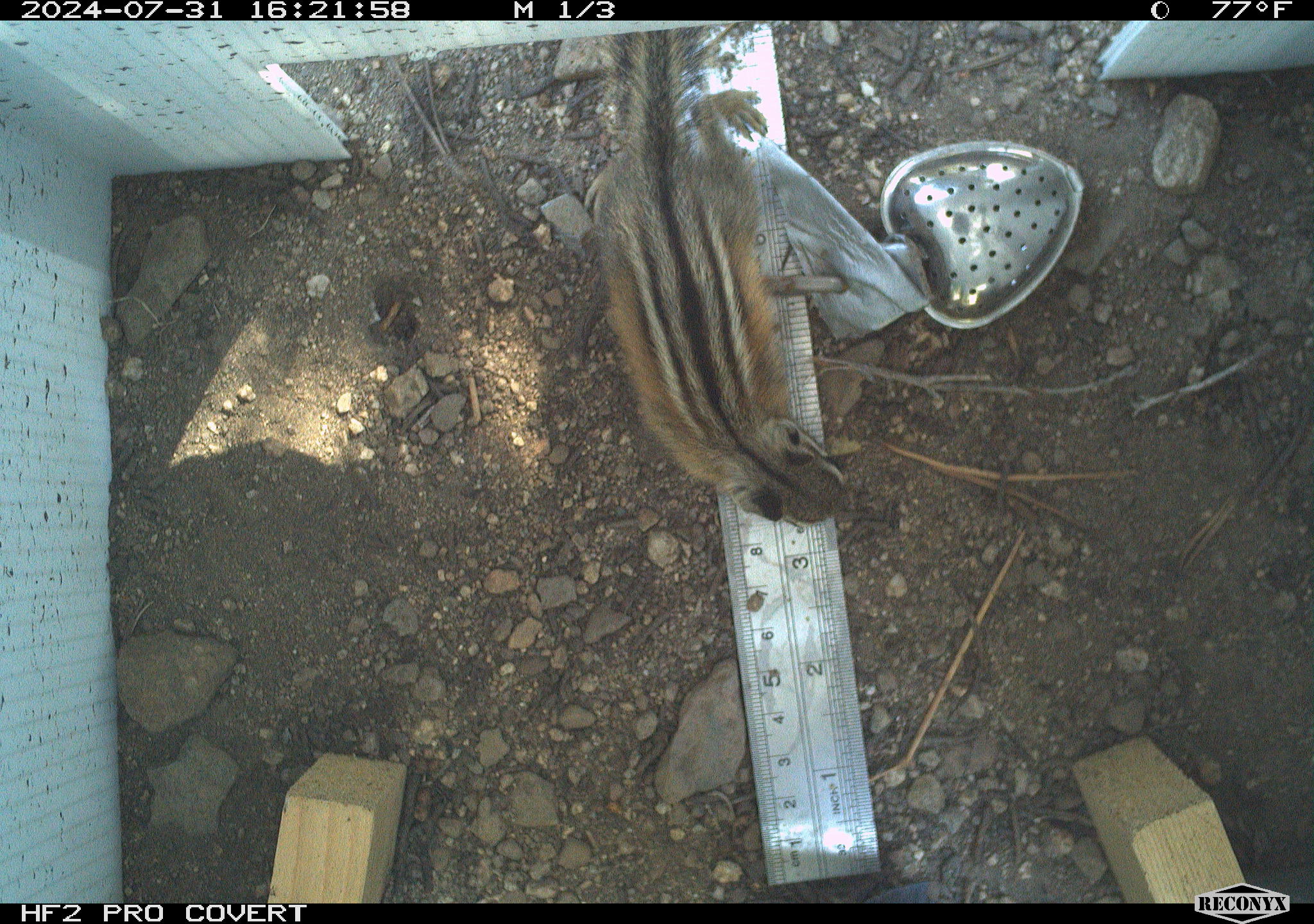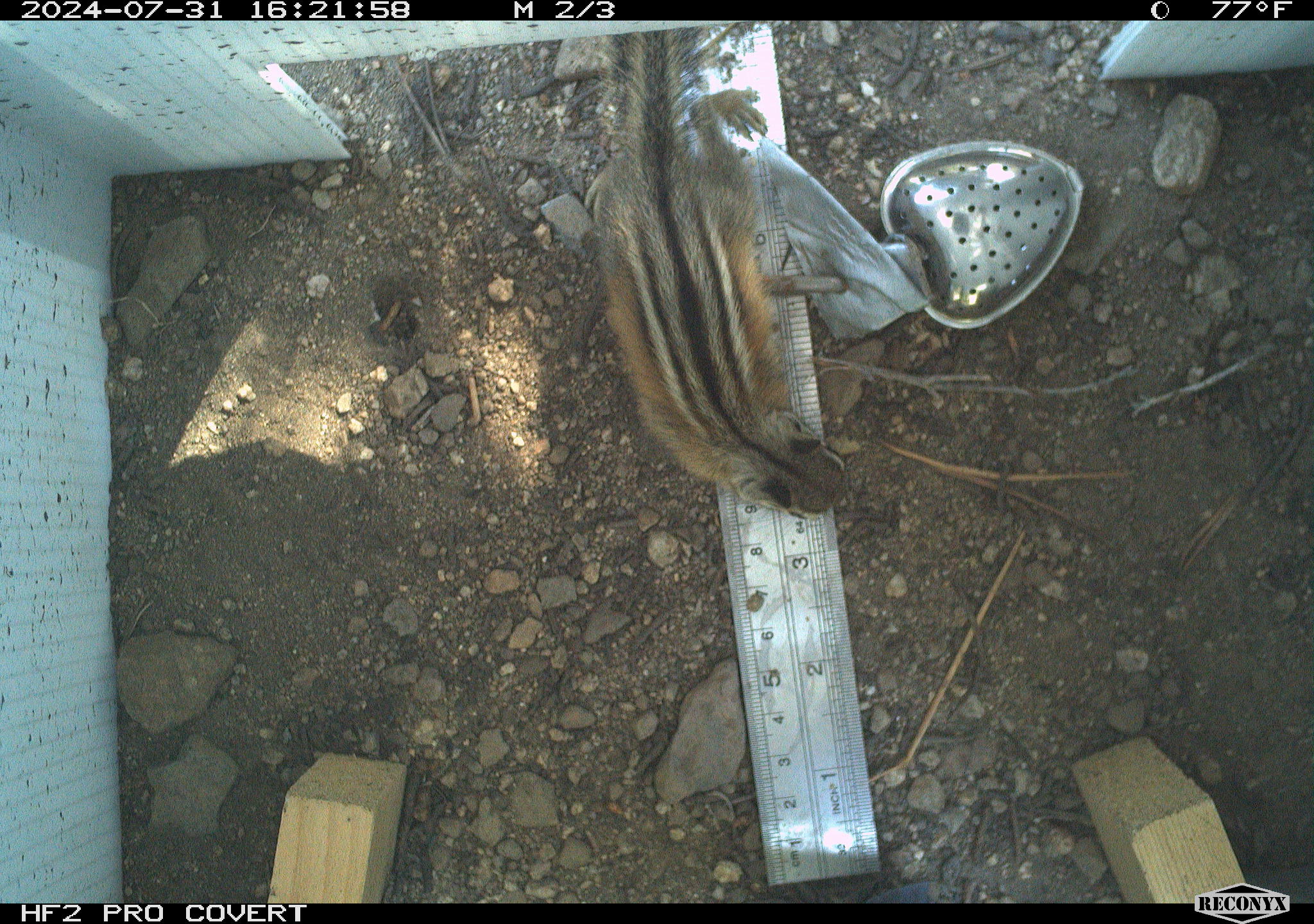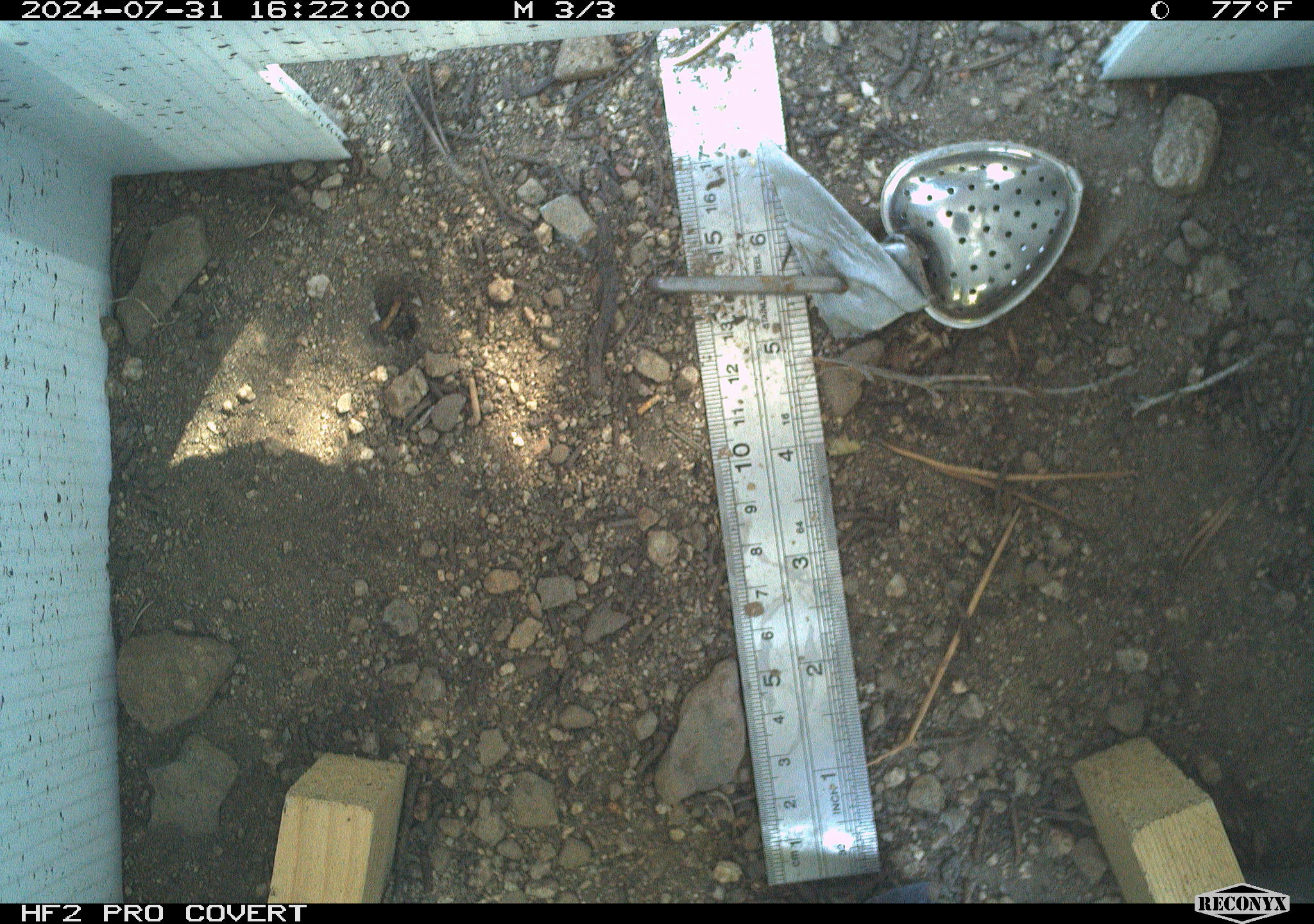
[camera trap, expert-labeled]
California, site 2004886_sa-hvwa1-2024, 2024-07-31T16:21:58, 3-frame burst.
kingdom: Animalia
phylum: Chordata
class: Mammalia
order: Rodentia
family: Sciuridae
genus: Neotamias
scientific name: Neotamias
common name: western chipmunks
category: neotamias species